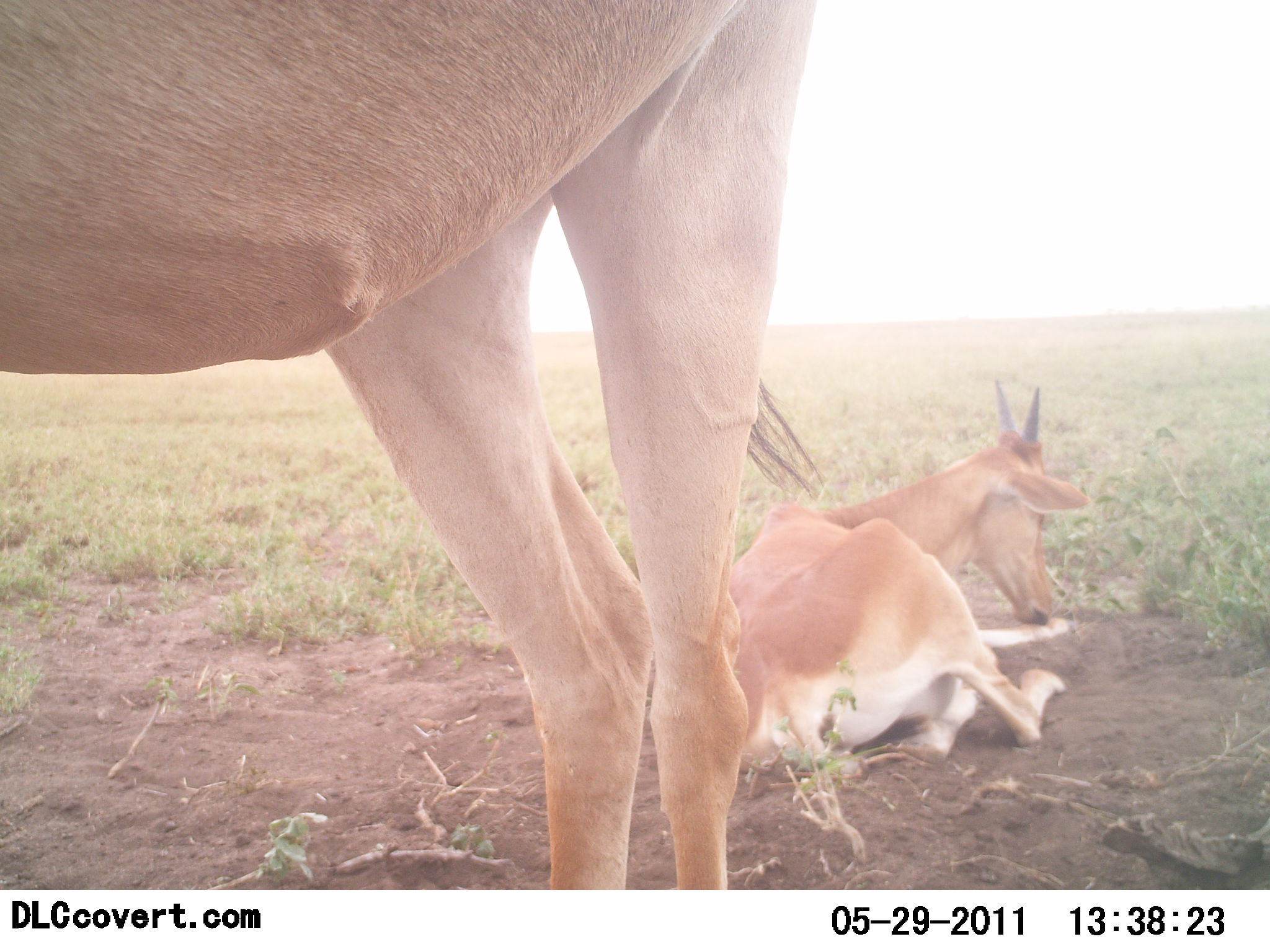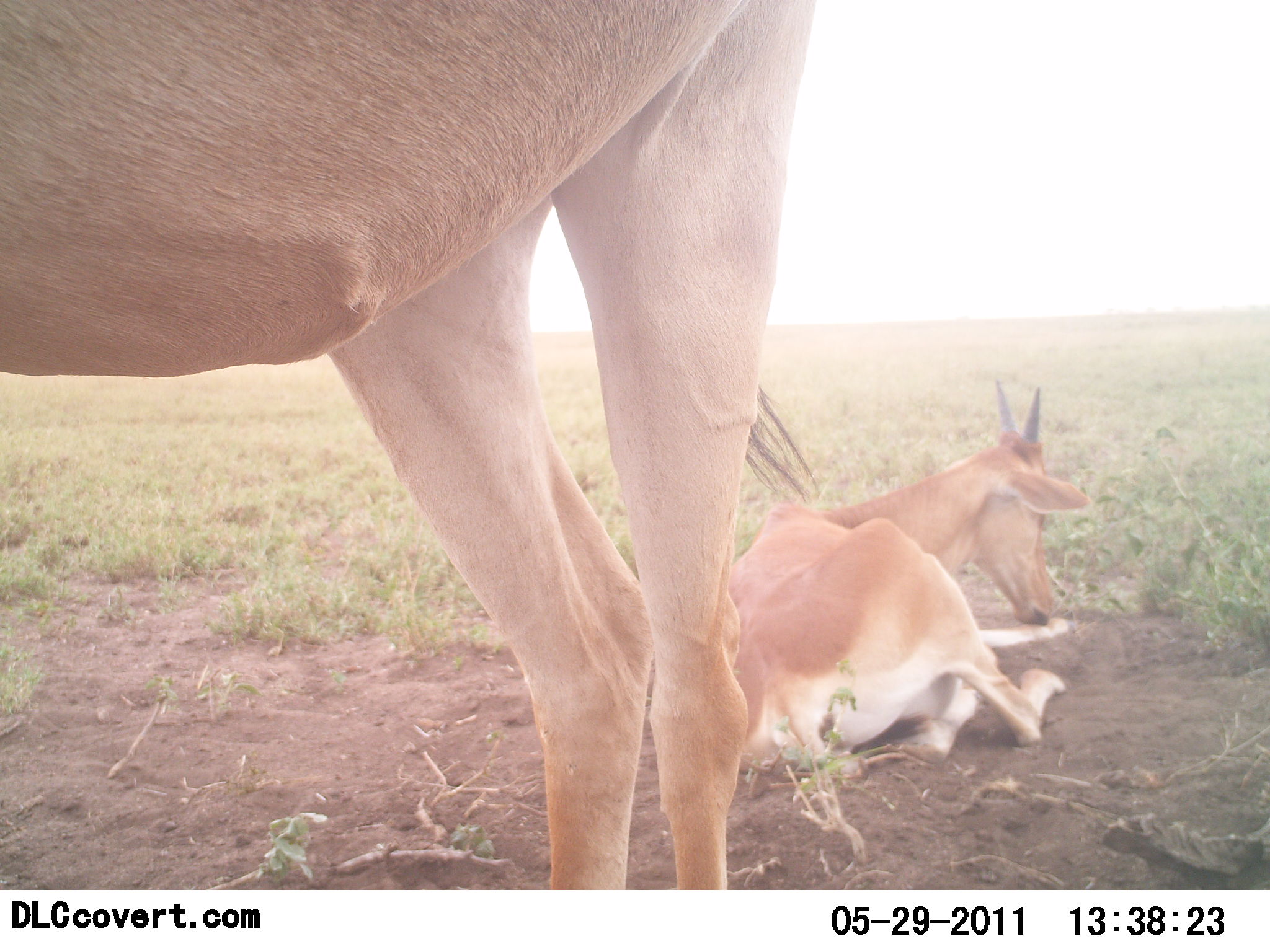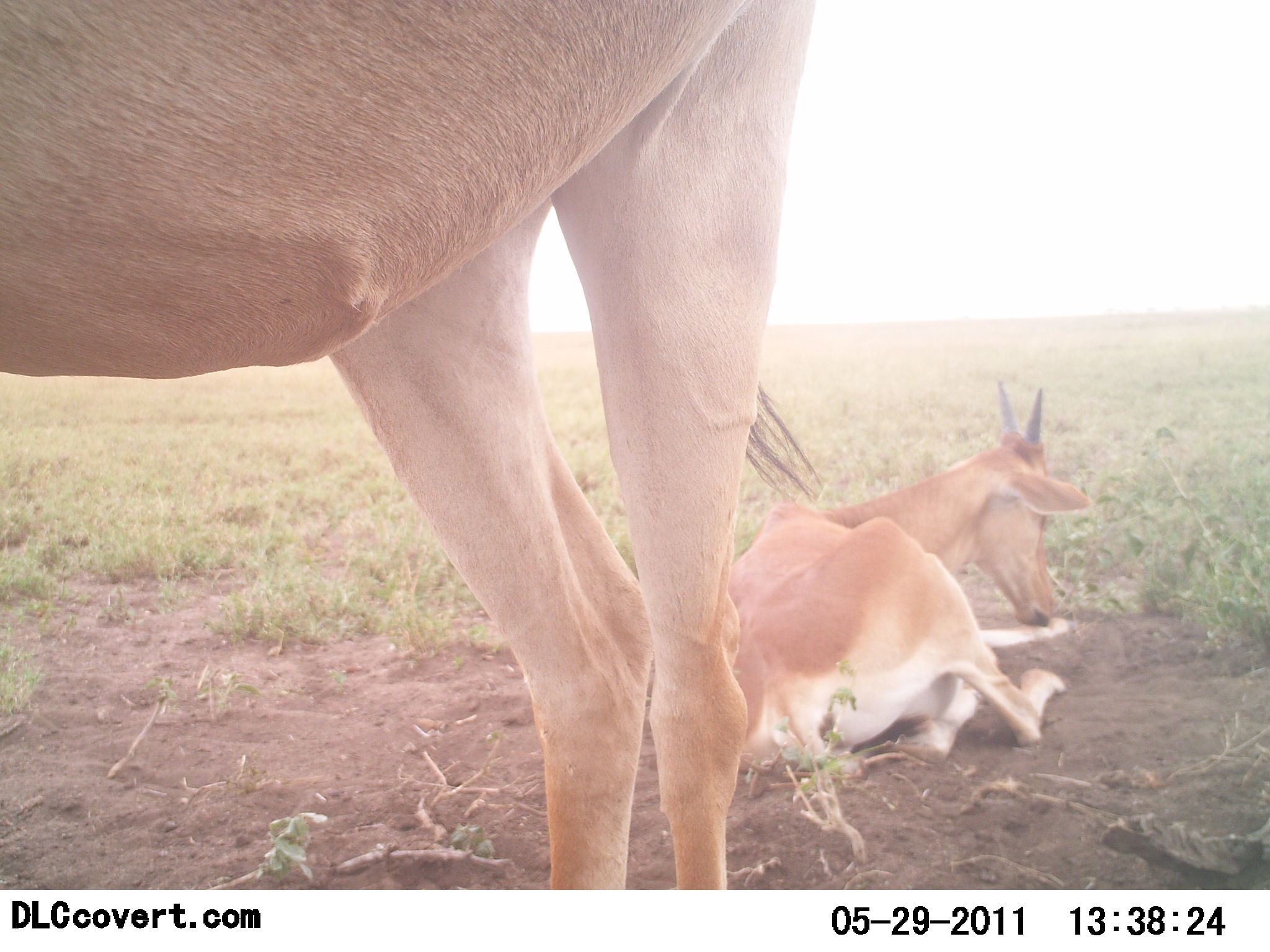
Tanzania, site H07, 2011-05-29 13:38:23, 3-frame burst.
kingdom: Animalia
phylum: Chordata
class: Mammalia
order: Artiodactyla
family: Bovidae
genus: Nanger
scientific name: Nanger granti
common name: grant's gazelle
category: gazellegrants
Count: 2.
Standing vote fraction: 78%.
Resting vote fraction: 89%.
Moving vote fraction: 0%.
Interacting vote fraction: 0%.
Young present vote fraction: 11%.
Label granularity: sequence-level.